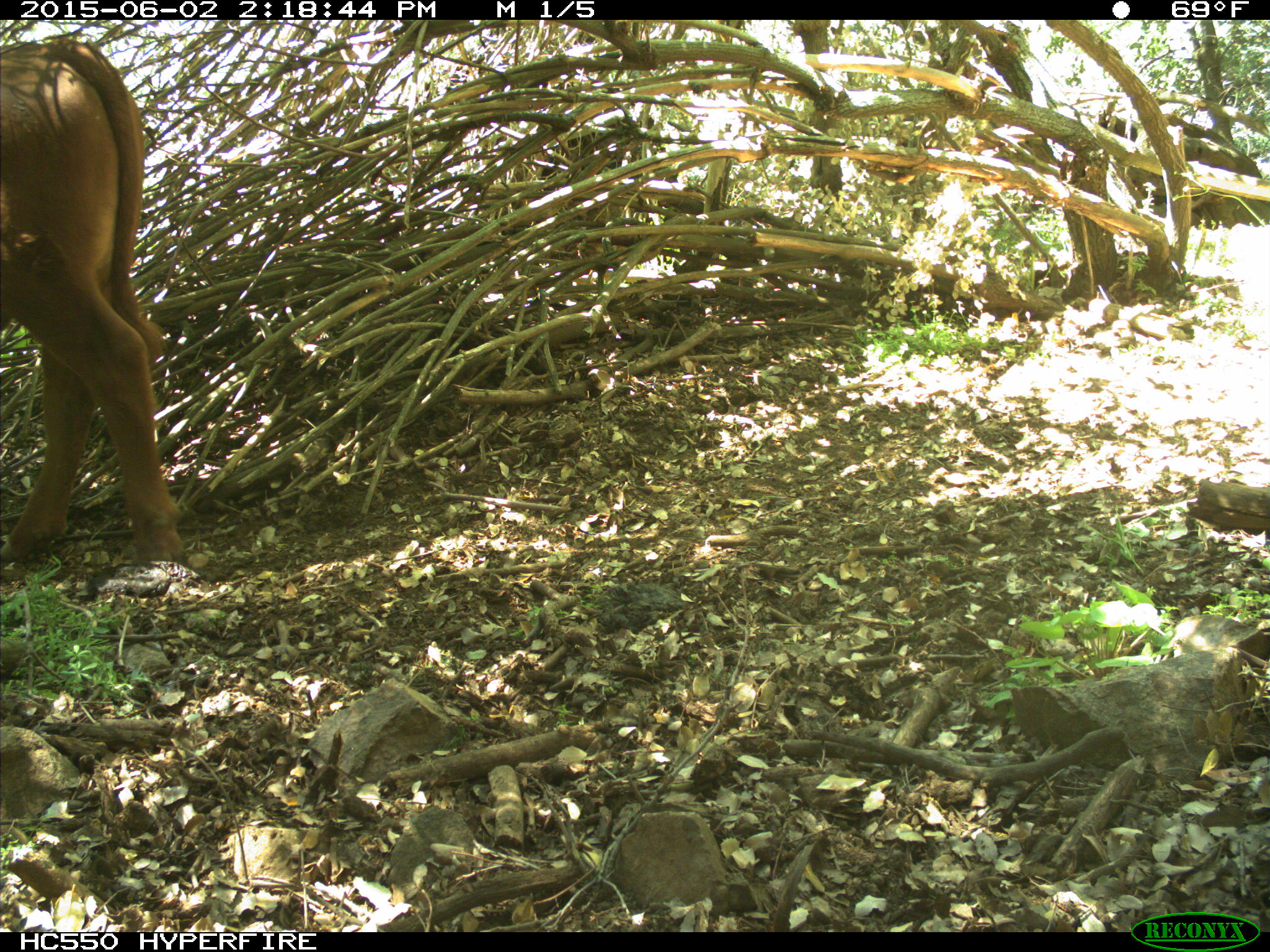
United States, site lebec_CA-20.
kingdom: Animalia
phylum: Chordata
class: Mammalia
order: Artiodactyla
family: Bovidae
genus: Bos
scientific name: Bos taurus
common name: domestic cow